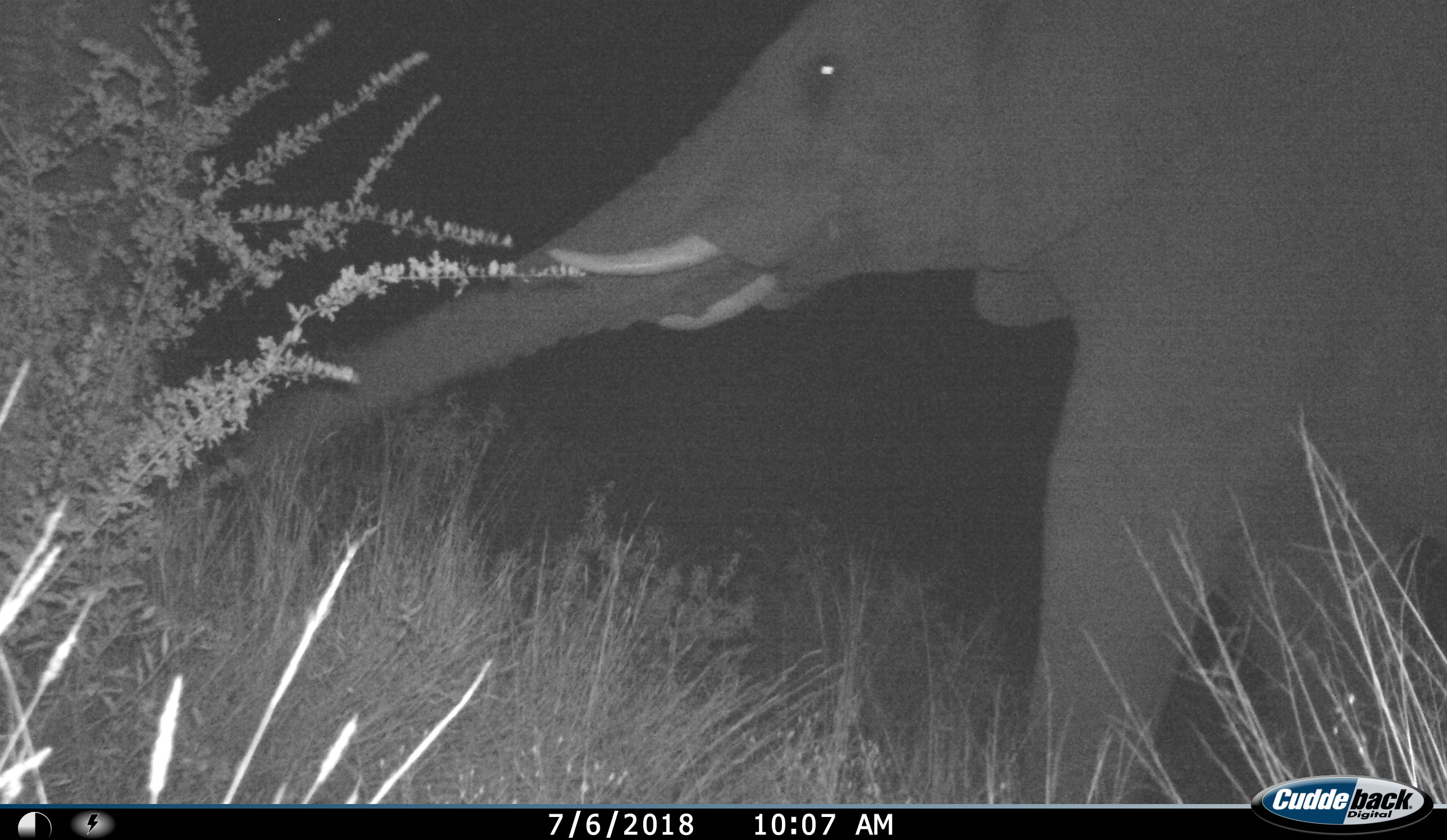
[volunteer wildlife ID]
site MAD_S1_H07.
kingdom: Animalia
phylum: Chordata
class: Mammalia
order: Proboscidea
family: Elephantidae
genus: Loxodonta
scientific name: Loxodonta africana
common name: african bush elephant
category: elephant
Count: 1.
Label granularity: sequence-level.